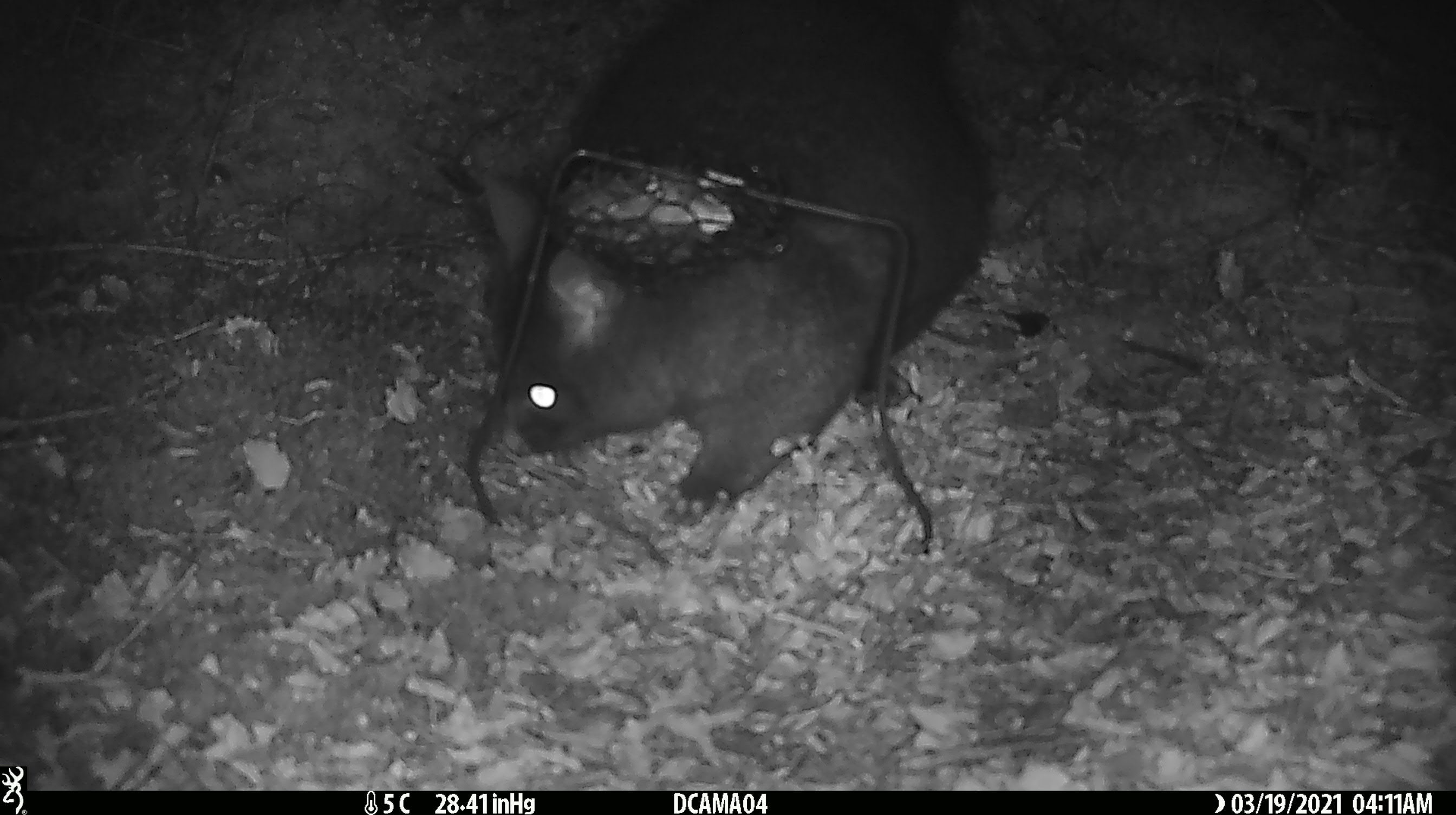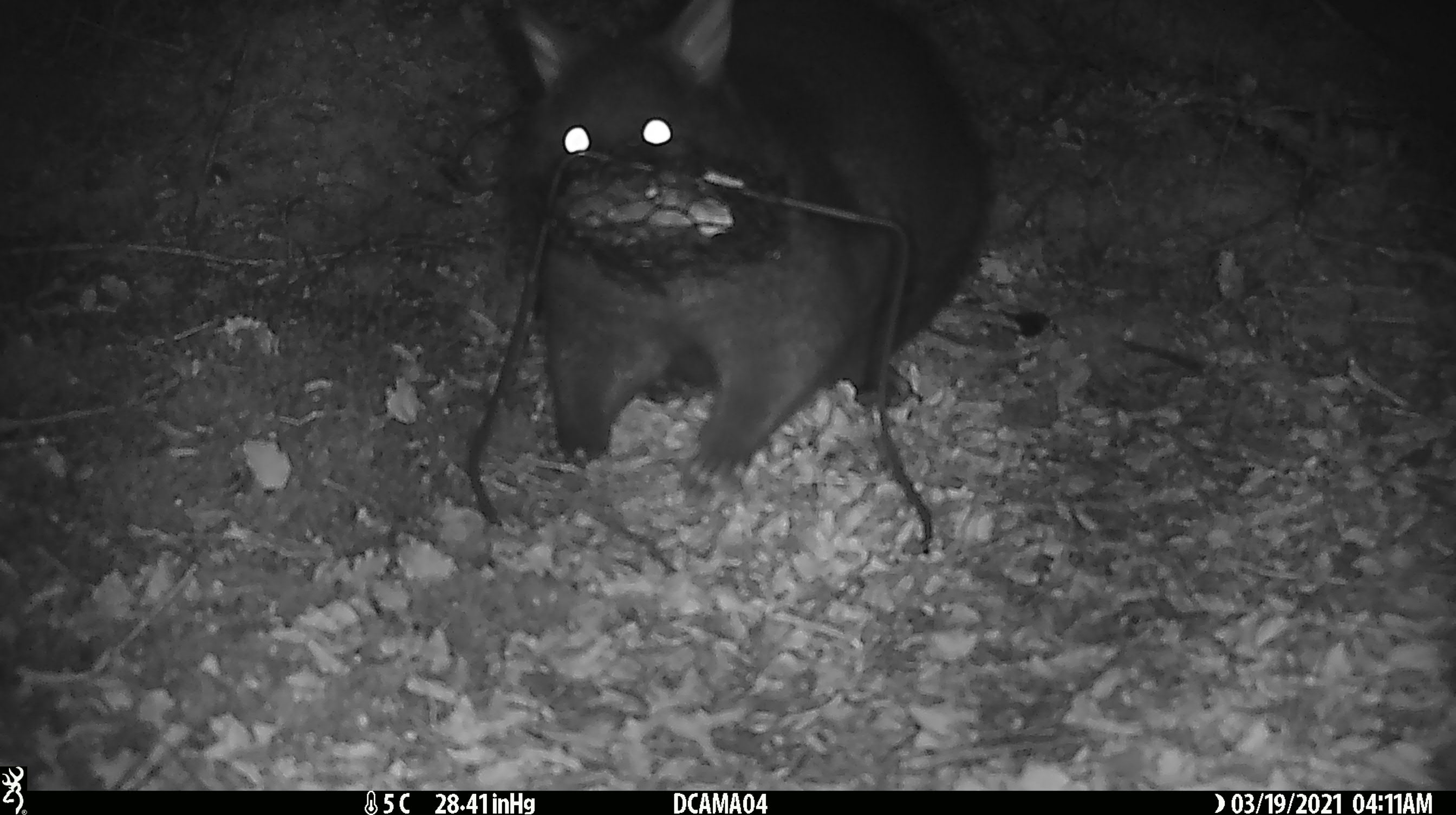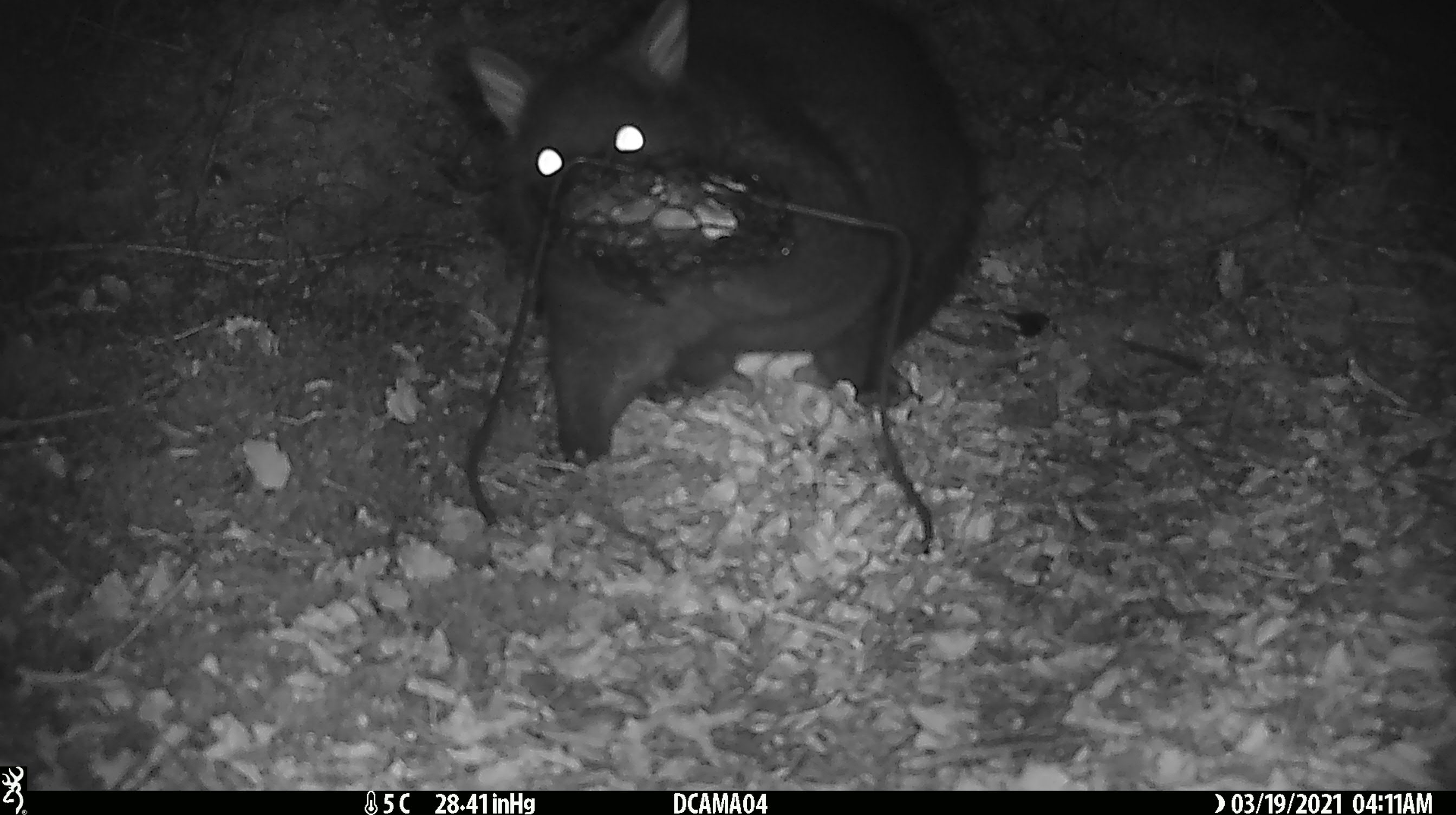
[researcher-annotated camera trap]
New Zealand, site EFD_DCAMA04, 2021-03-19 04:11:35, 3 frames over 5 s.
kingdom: Animalia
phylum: Chordata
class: Mammalia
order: Diprotodontia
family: Phalangeridae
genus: Trichosurus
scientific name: Trichosurus vulpecula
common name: common brushtail possum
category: possum